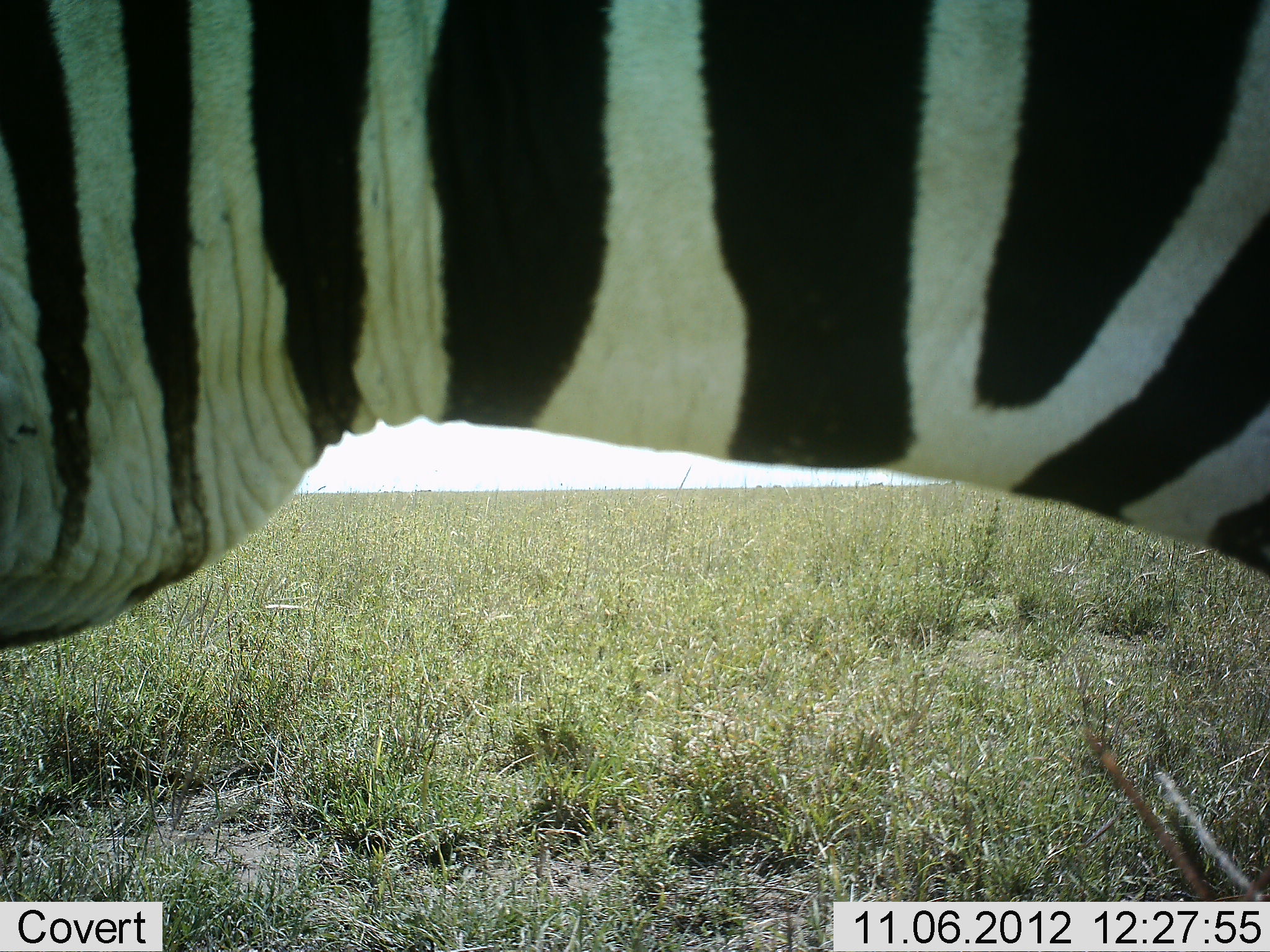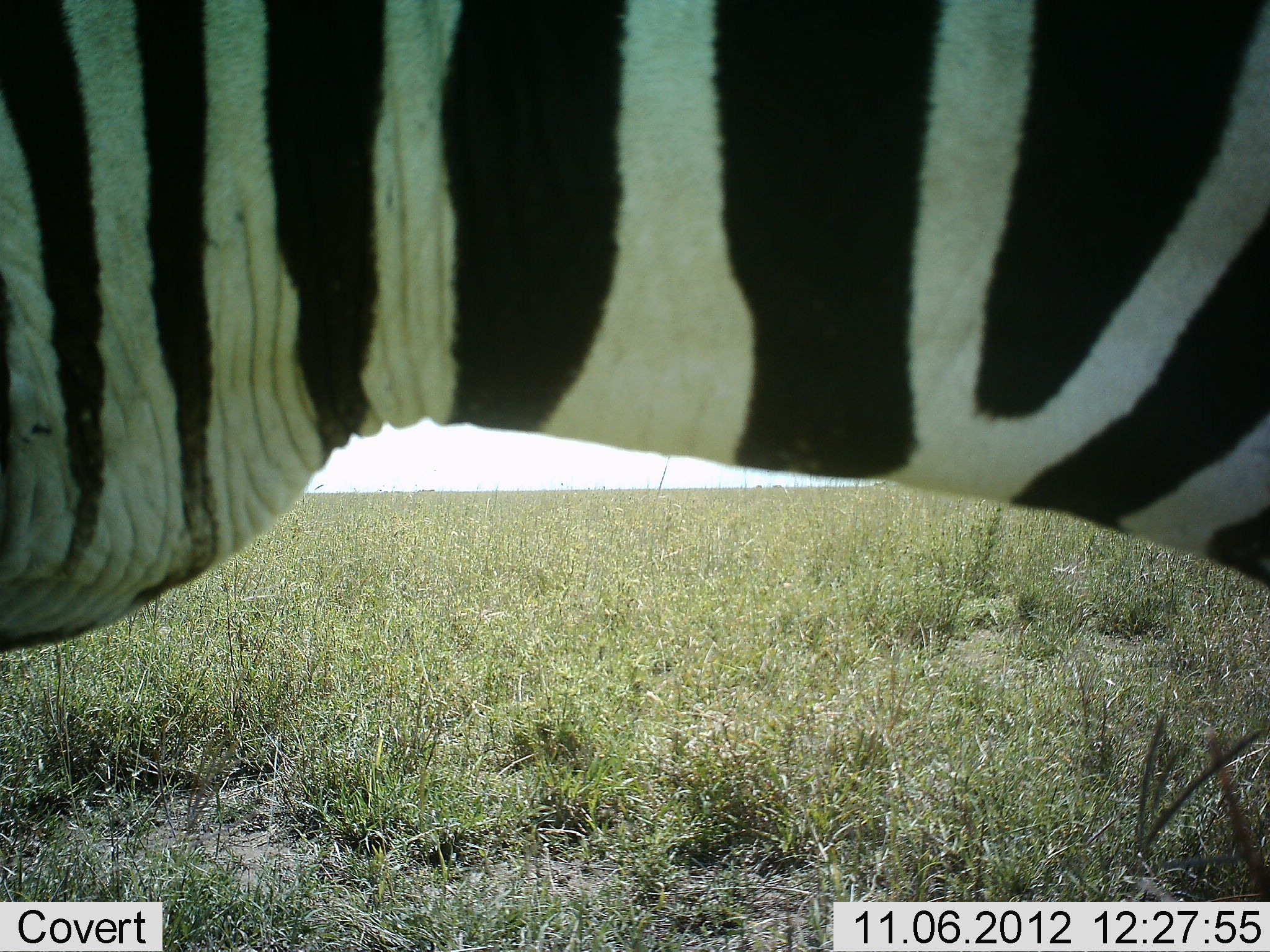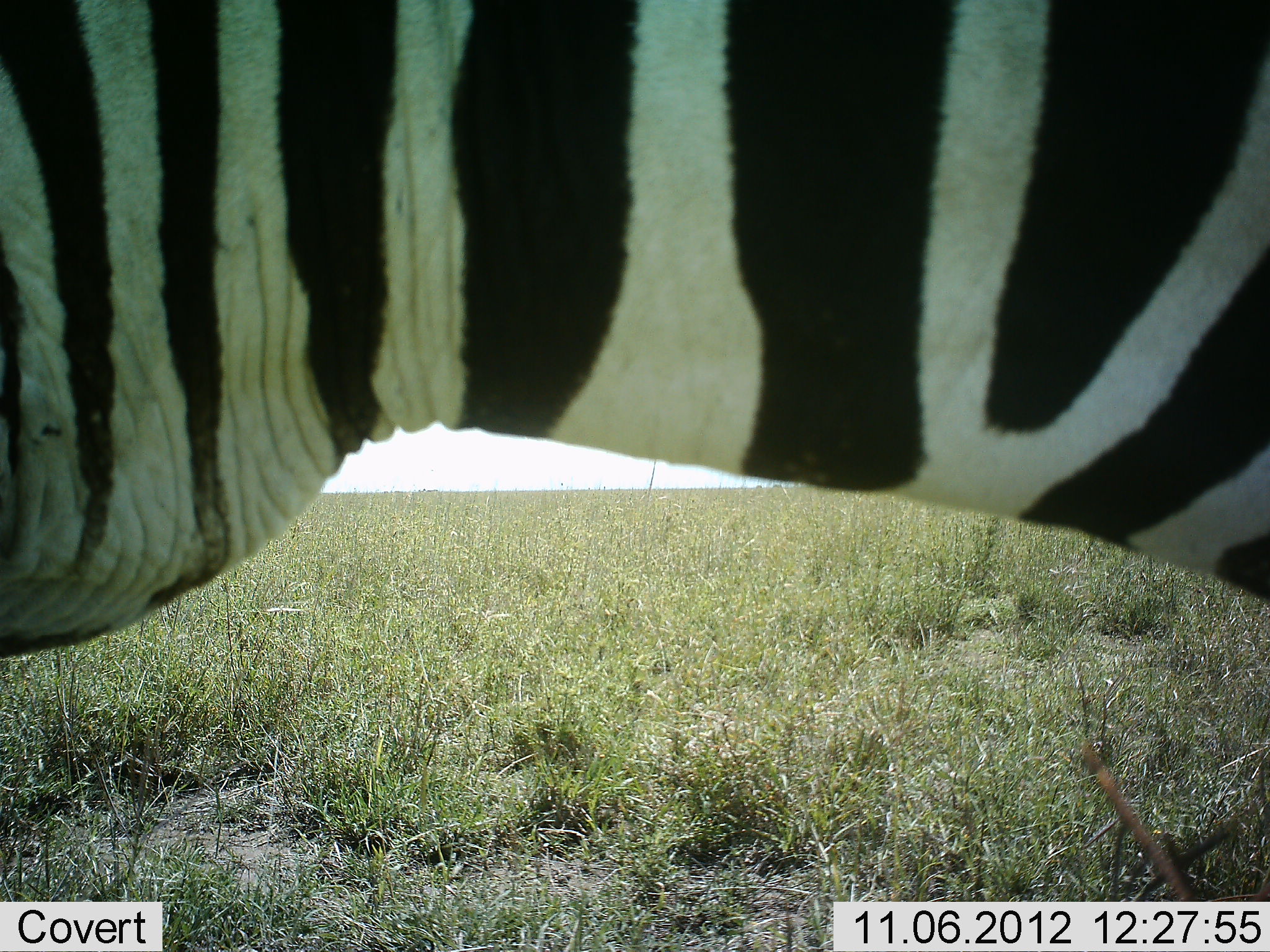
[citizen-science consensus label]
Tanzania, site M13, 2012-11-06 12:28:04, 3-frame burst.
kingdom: Animalia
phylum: Chordata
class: Mammalia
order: Perissodactyla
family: Equidae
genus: Equus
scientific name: Equus quagga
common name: plains zebra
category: zebra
Zebra (plains zebra) (Equus quagga), count 1. Behavior (volunteer vote fractions): standing 90%, resting 0%, moving 10%, interacting 0%. Young present (vote fraction): 0%. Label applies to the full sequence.